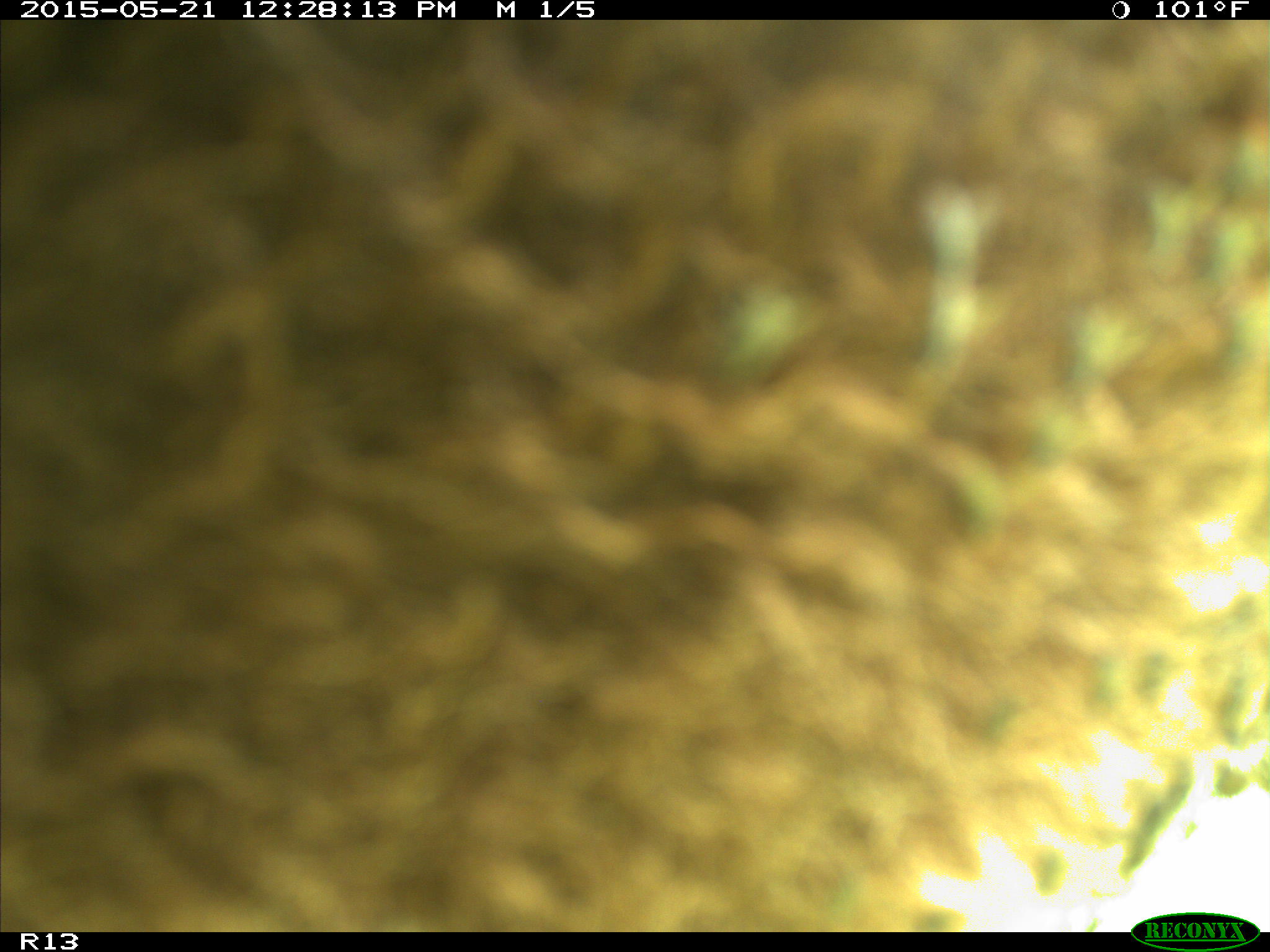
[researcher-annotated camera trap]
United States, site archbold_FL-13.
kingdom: Animalia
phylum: Chordata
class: Mammalia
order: Artiodactyla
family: Bovidae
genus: Bos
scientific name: Bos taurus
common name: domestic cow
Bos taurus (domestic cow).